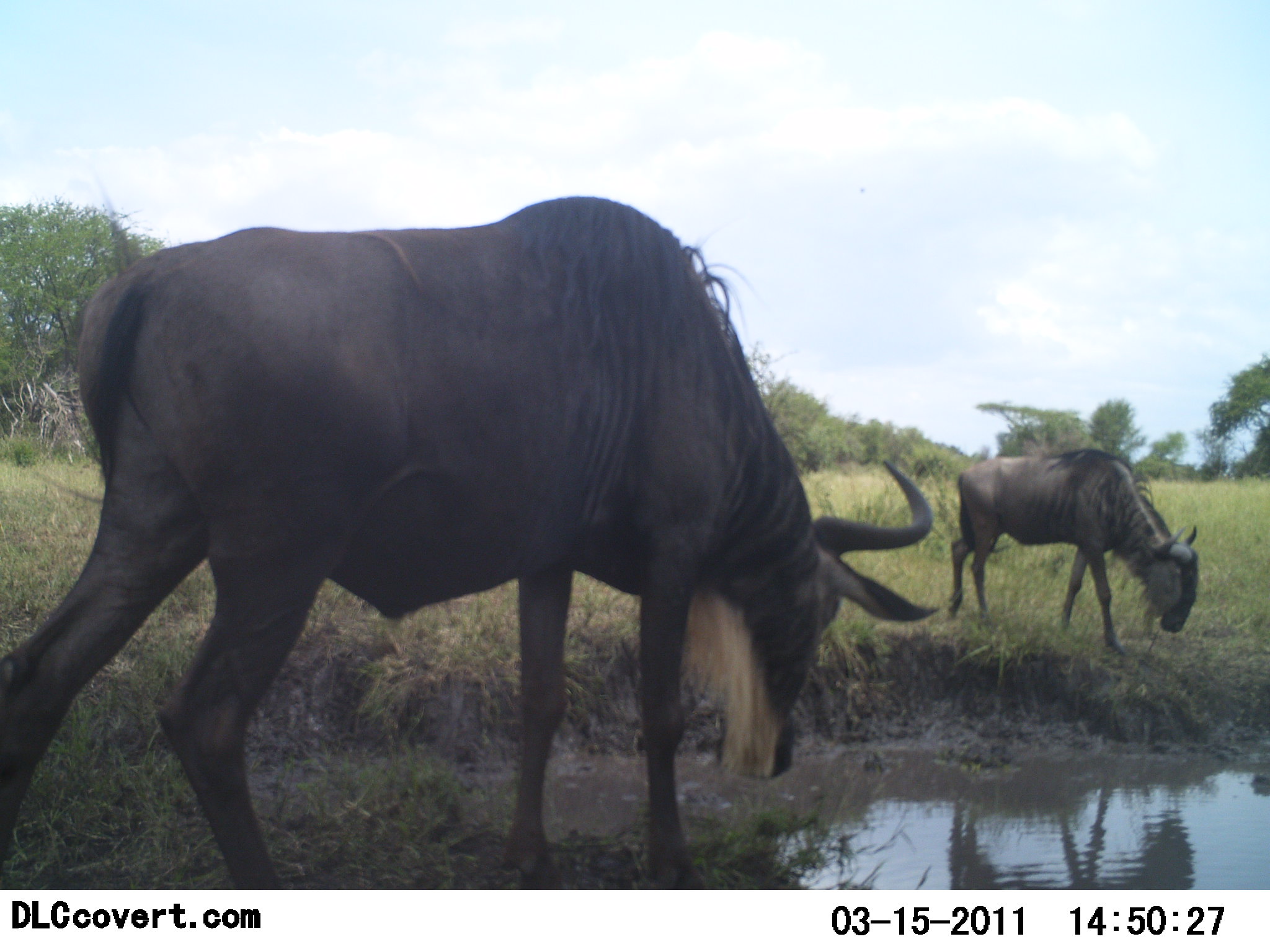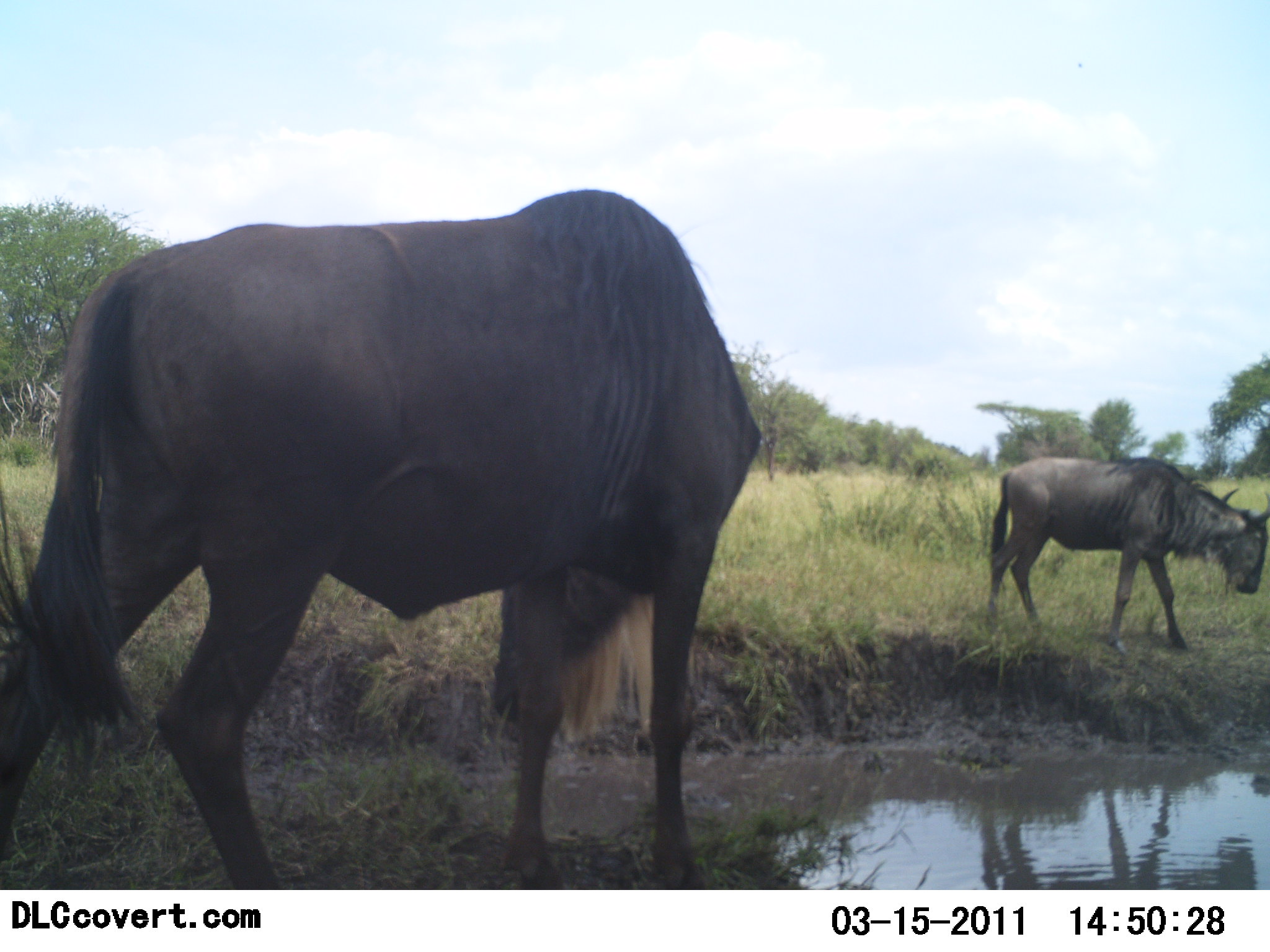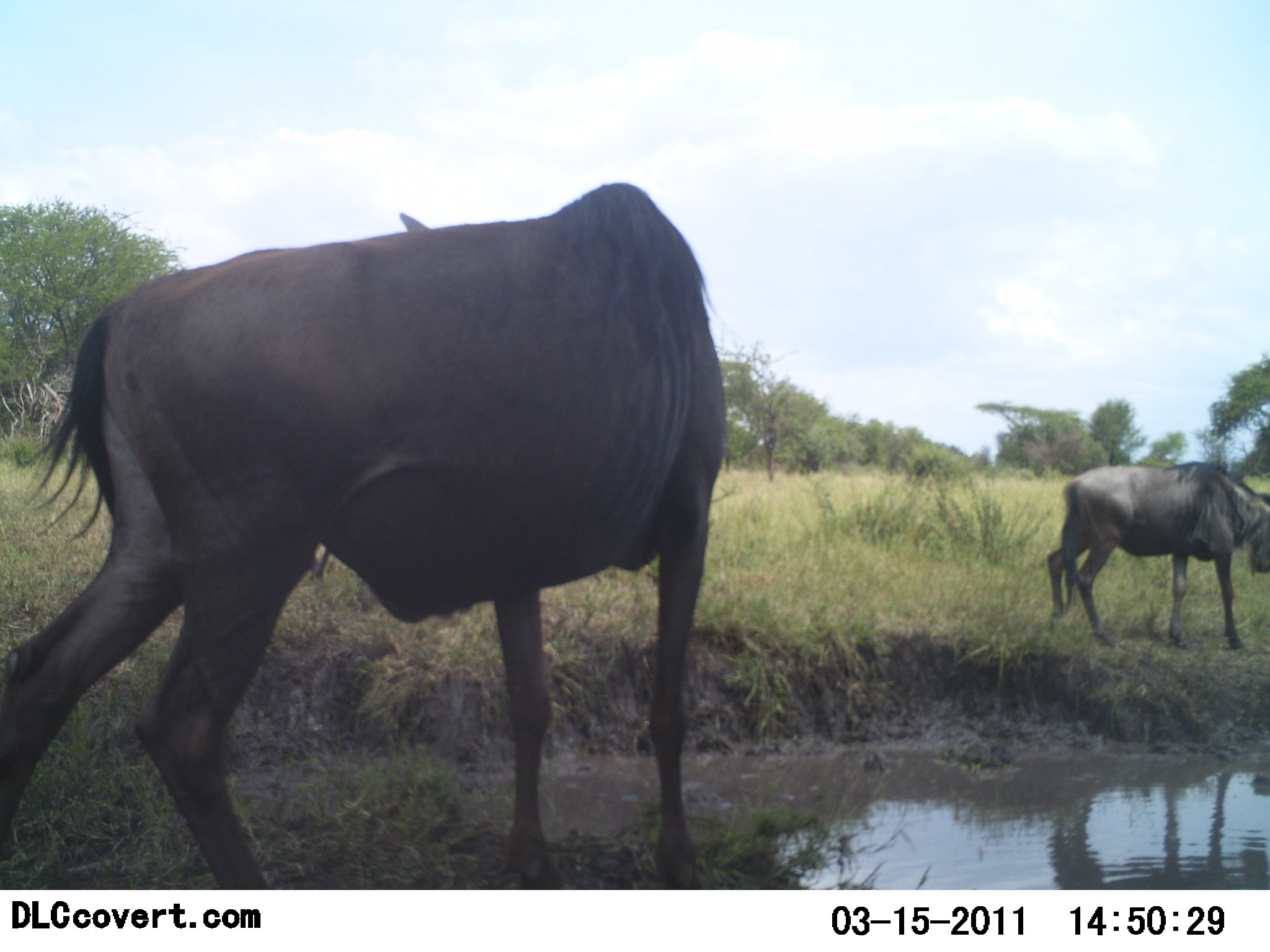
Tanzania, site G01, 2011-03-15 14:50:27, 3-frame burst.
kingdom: Animalia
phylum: Chordata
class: Mammalia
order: Artiodactyla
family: Bovidae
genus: Connochaetes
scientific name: Connochaetes taurinus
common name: blue wildebeest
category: wildebeest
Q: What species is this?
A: Wildebeest (blue wildebeest) (Connochaetes taurinus).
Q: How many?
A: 2.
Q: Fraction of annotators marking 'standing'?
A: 47%.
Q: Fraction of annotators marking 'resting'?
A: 0%.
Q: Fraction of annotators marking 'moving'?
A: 40%.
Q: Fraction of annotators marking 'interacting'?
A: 0%.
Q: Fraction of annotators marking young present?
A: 0%.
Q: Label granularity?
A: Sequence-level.